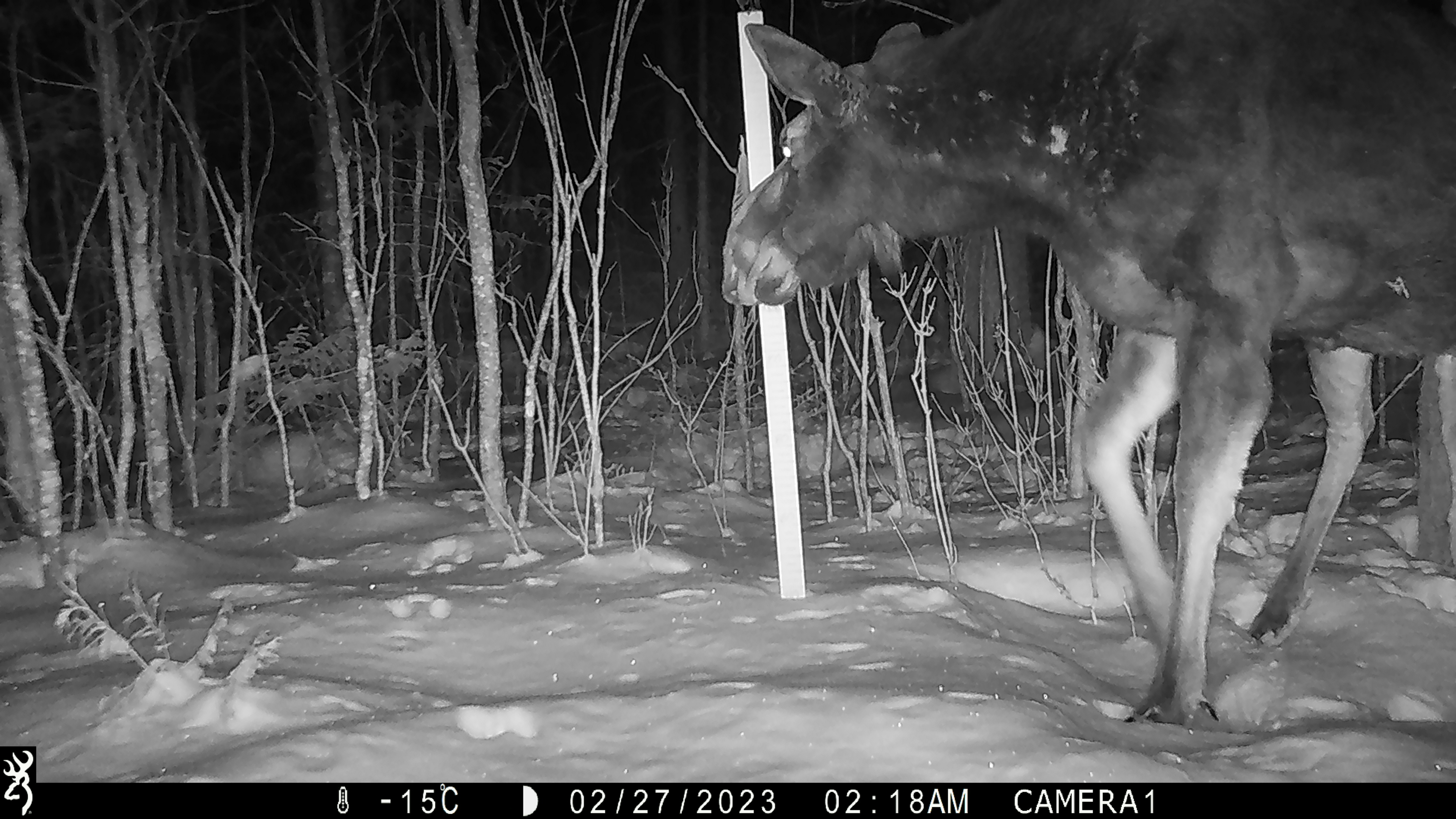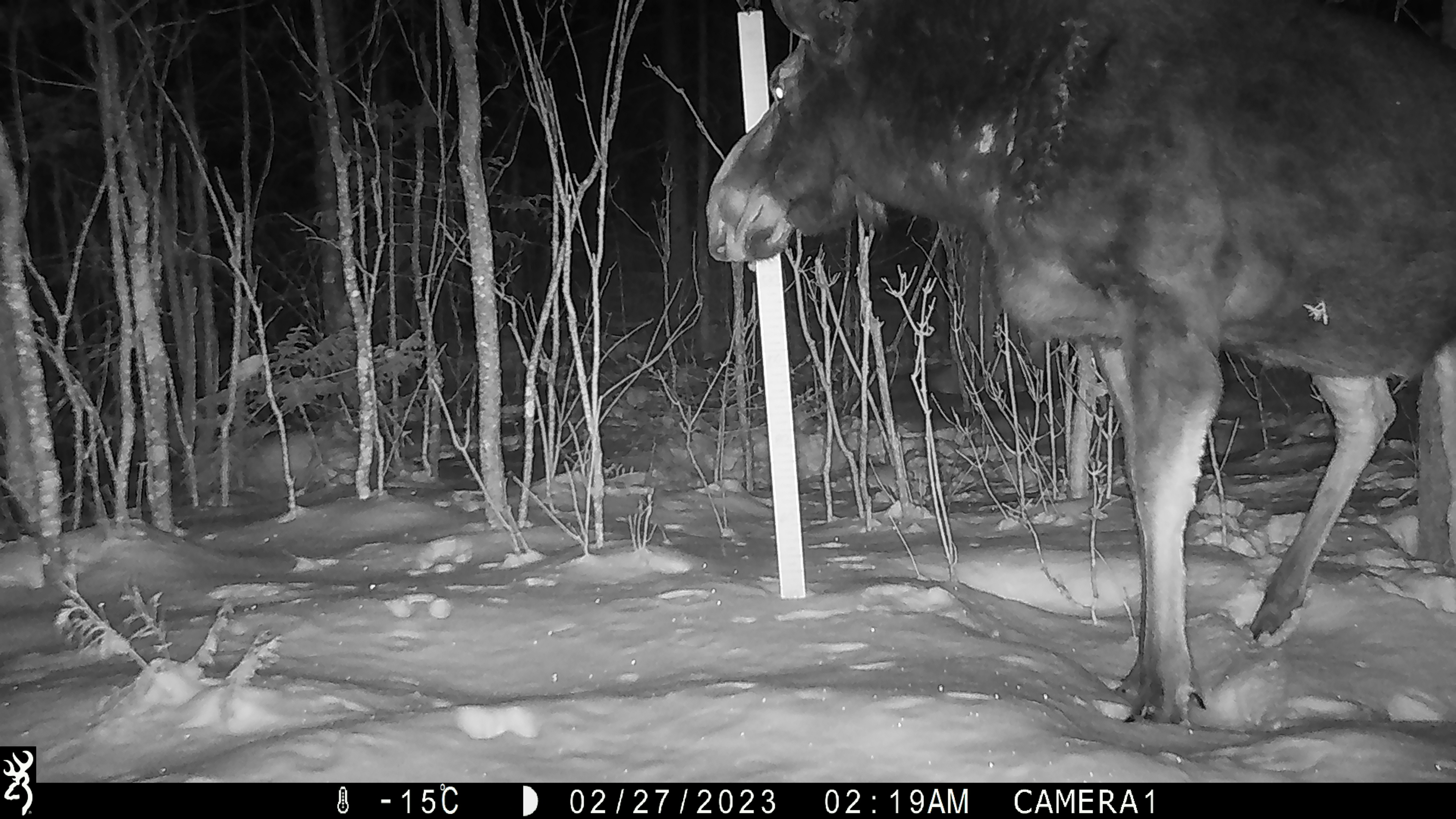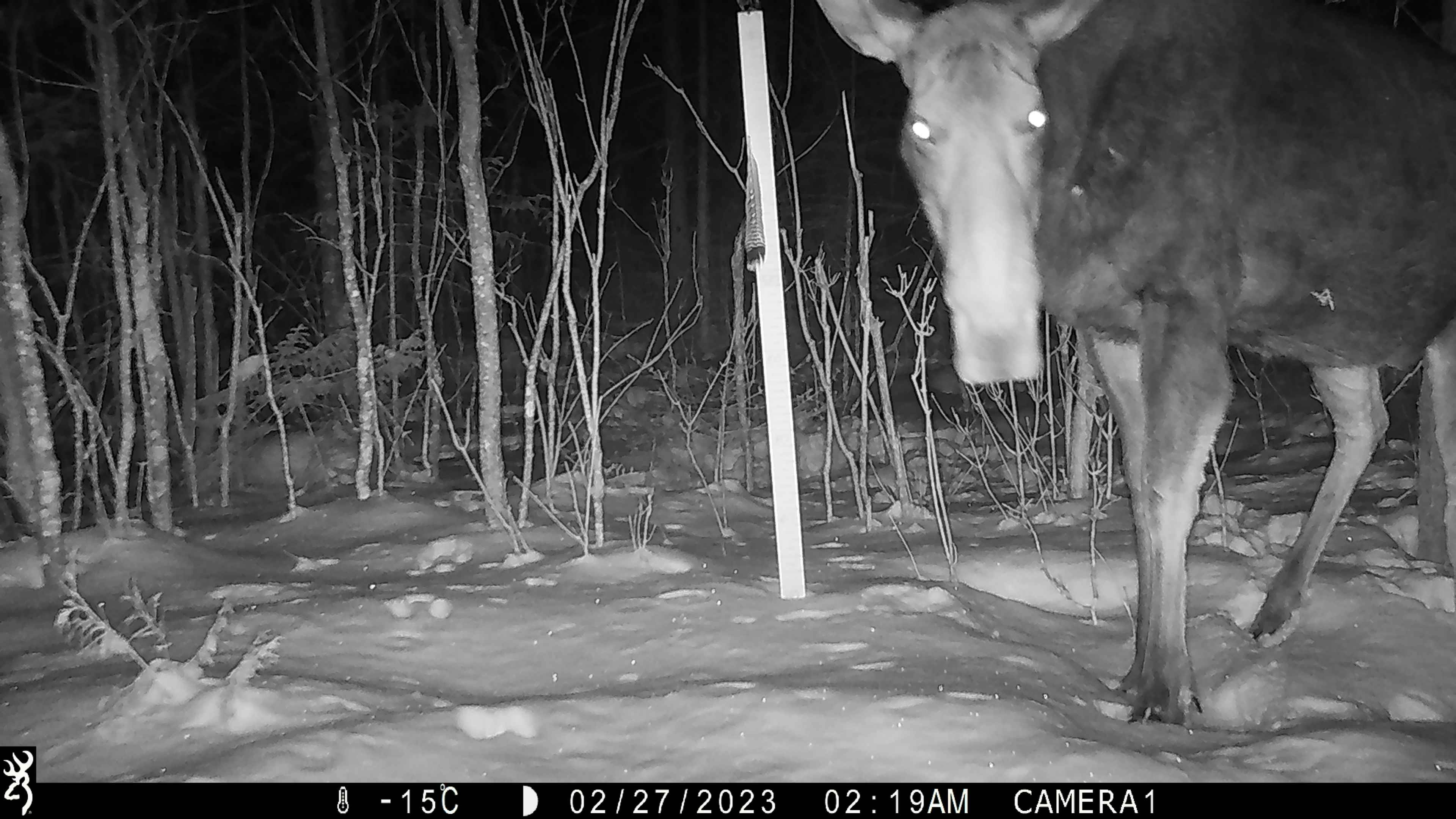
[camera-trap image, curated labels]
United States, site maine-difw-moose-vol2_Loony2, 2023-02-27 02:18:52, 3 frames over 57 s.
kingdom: Animalia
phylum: Chordata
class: Mammalia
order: Artiodactyla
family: Cervidae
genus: Alces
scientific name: Alces alces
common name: moose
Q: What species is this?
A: Moose (Alces alces).